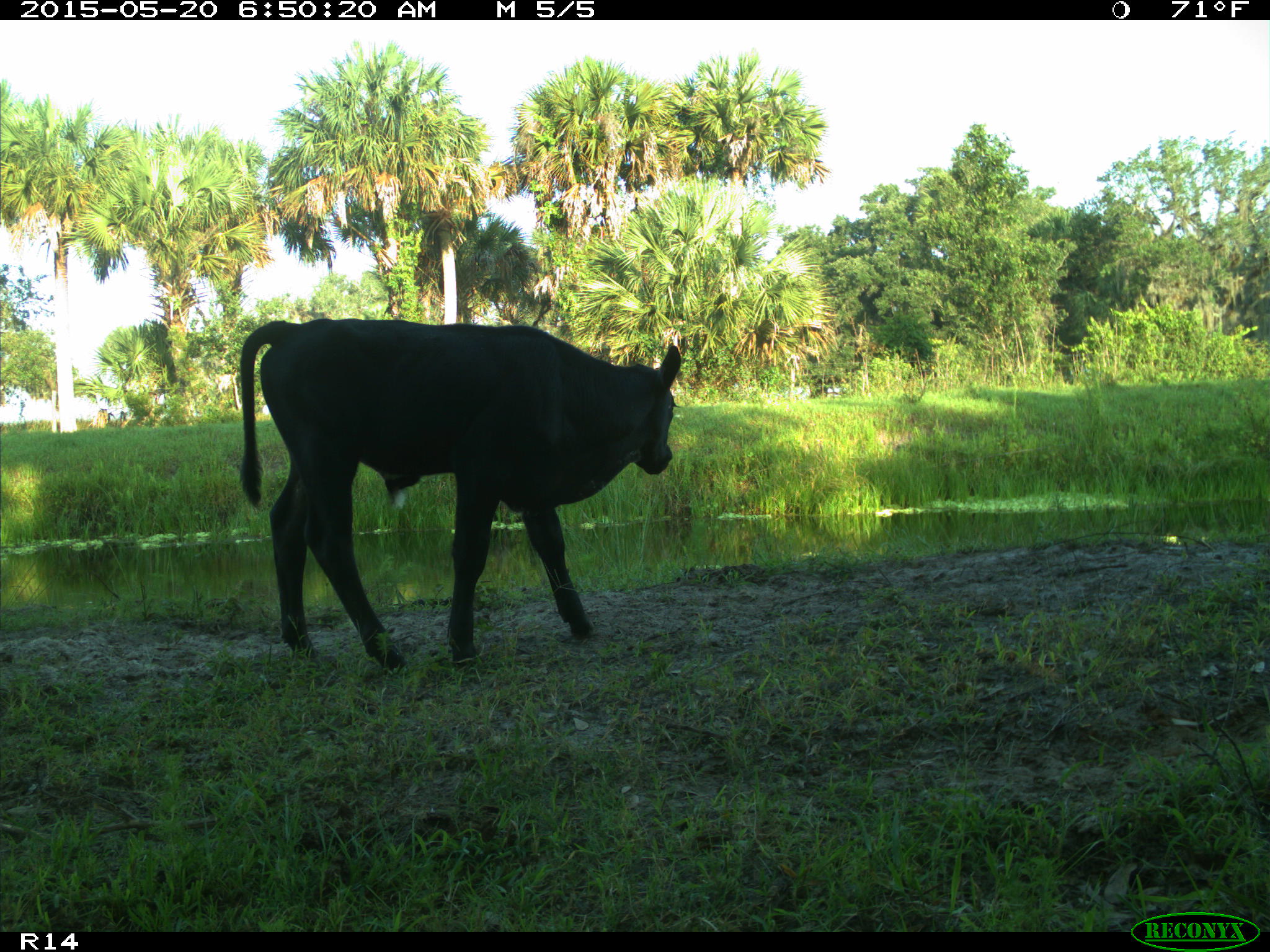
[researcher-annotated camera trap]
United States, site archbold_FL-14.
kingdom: Animalia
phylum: Chordata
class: Mammalia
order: Artiodactyla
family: Bovidae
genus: Bos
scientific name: Bos taurus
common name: domestic cow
Bos taurus (domestic cow).